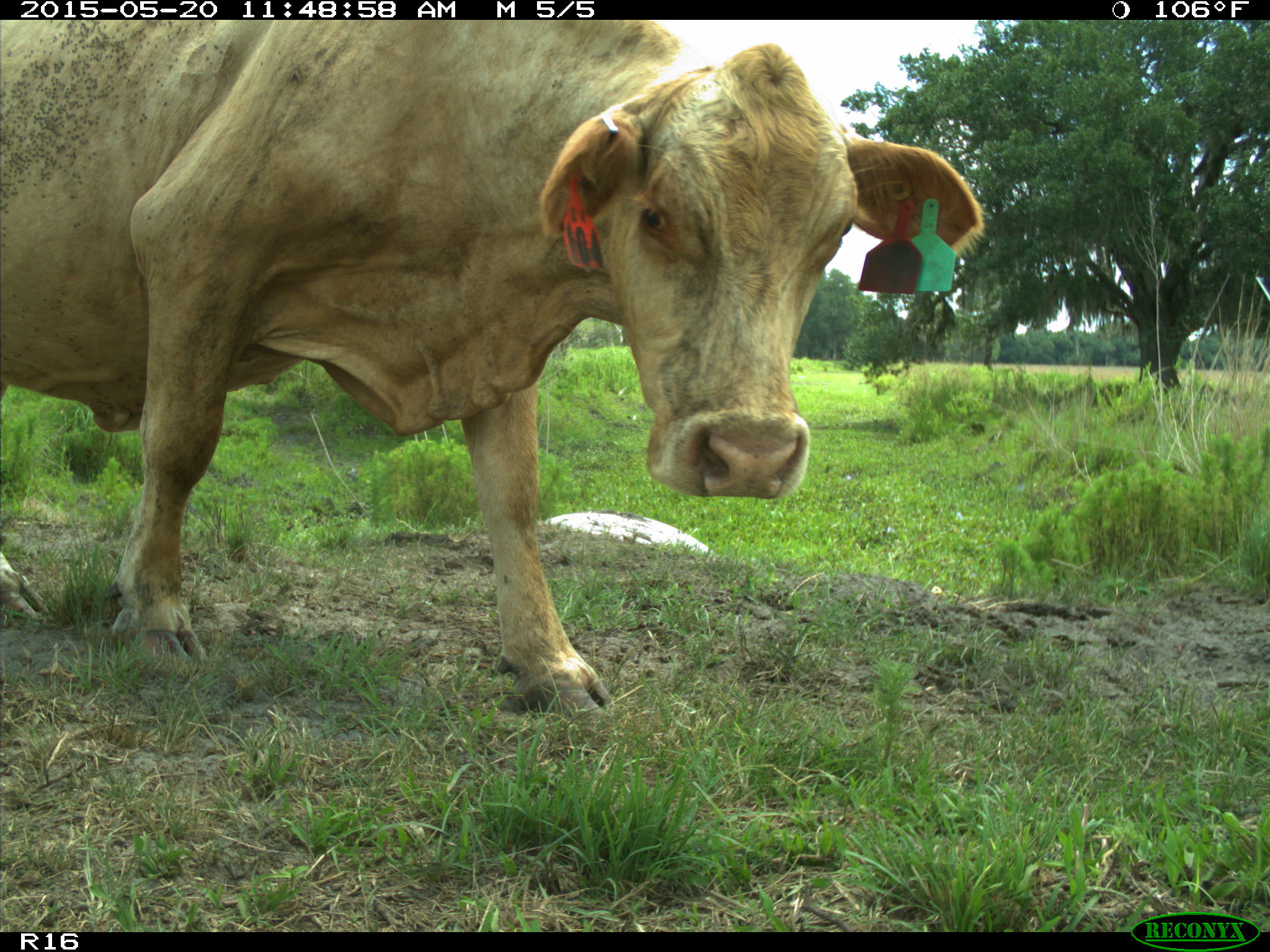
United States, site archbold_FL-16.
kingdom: Animalia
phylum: Chordata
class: Mammalia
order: Artiodactyla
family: Bovidae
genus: Bos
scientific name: Bos taurus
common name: domestic cow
Bos taurus (domestic cow).